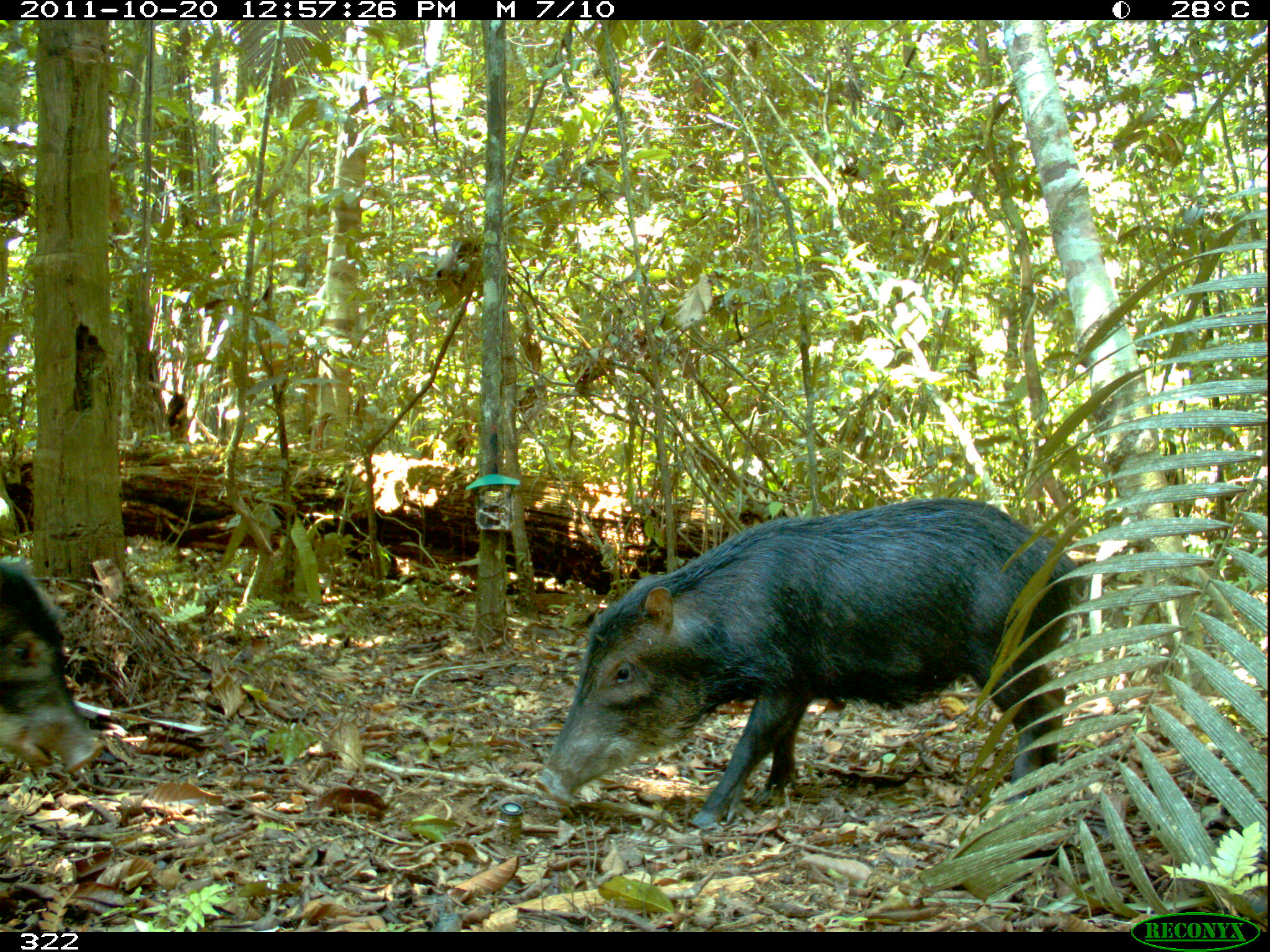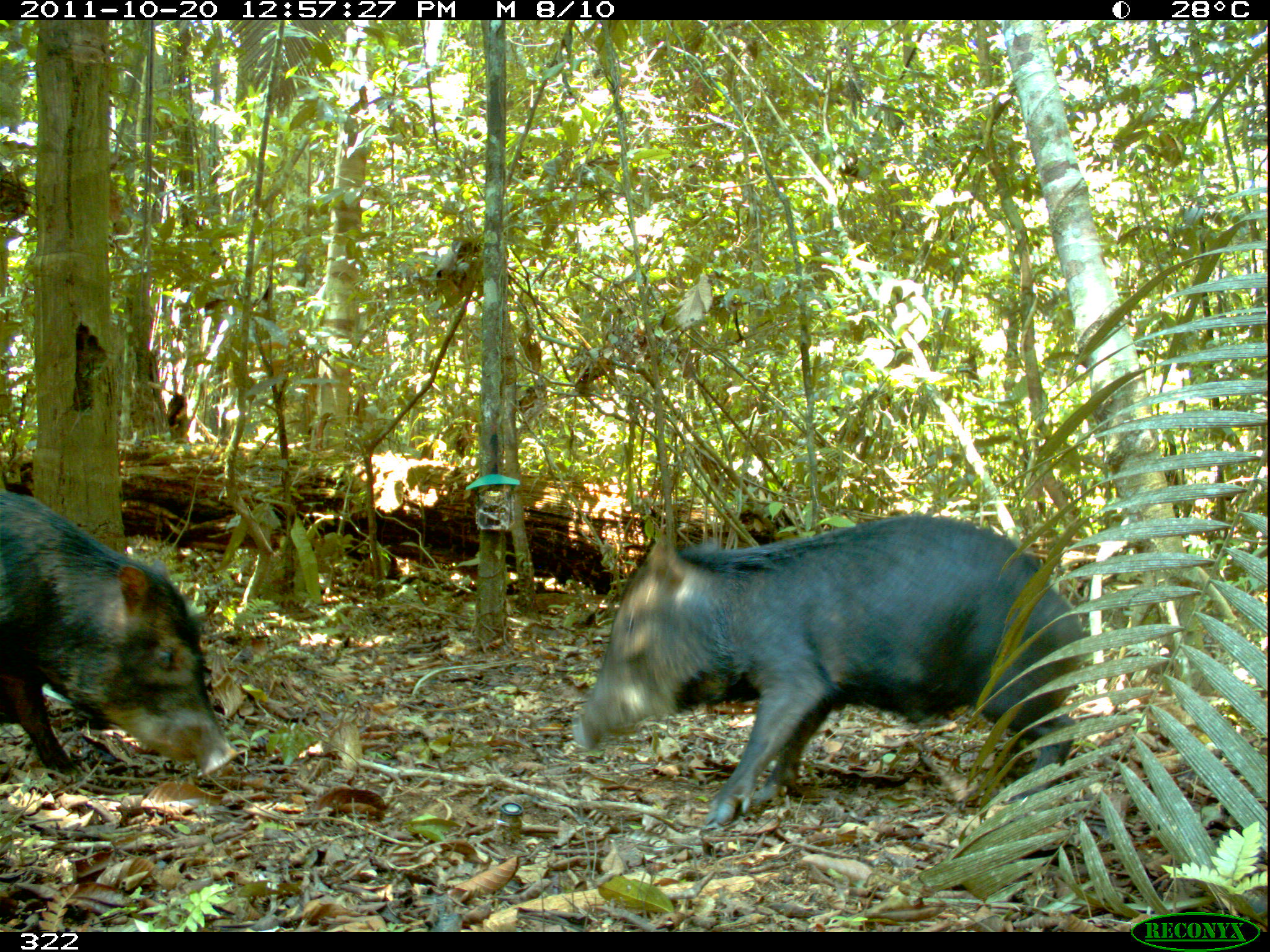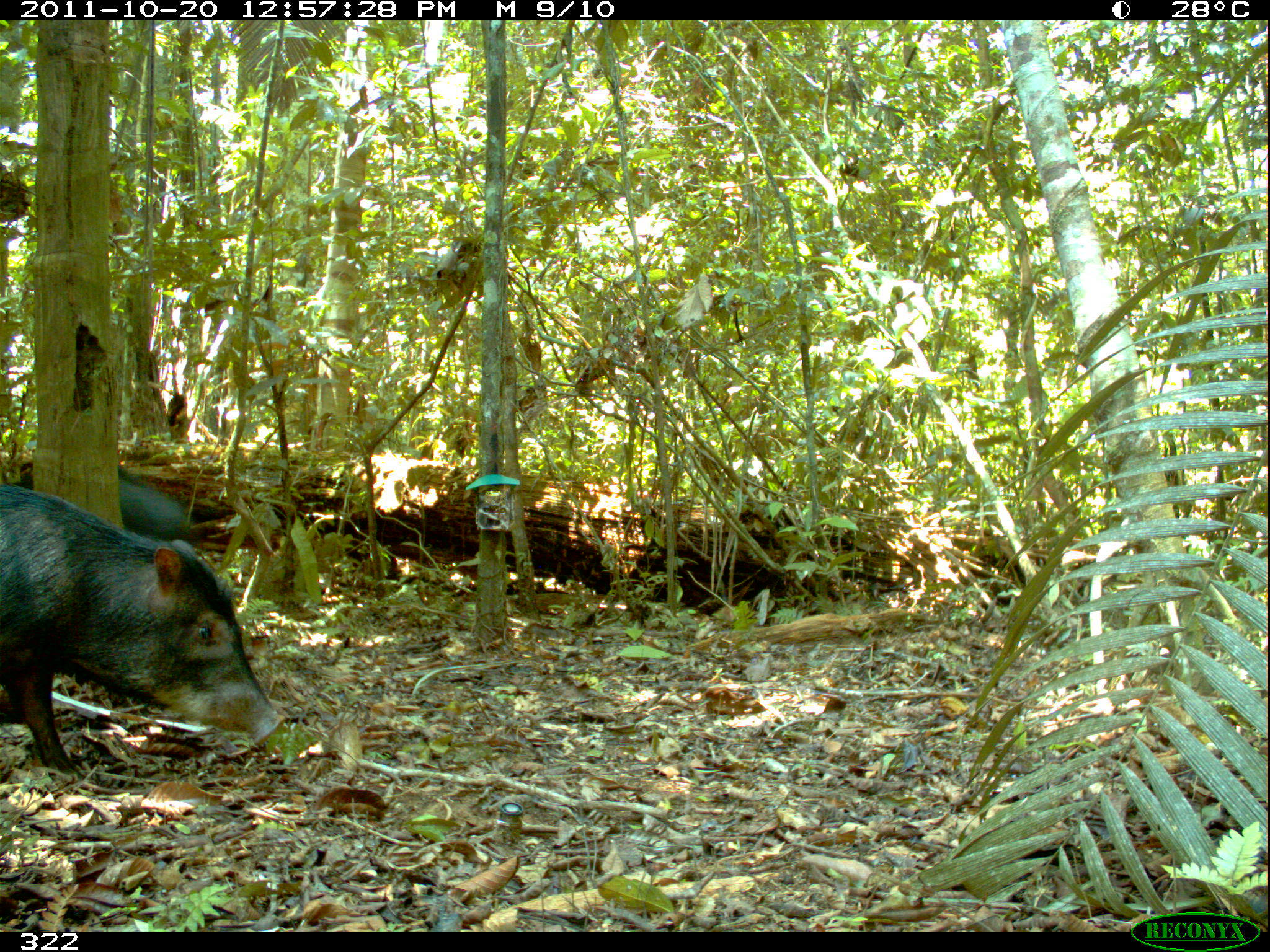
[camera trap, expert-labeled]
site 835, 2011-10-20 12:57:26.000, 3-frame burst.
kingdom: Animalia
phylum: Chordata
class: Mammalia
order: Artiodactyla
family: Tayassuidae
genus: Tayassu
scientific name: Tayassu pecari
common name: white-lipped peccary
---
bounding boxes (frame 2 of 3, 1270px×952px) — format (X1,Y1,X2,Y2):
tayassu pecari: (0,489,240,782)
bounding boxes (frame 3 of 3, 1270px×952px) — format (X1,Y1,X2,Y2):
tayassu pecari: (0,484,283,774); (16,456,190,543)